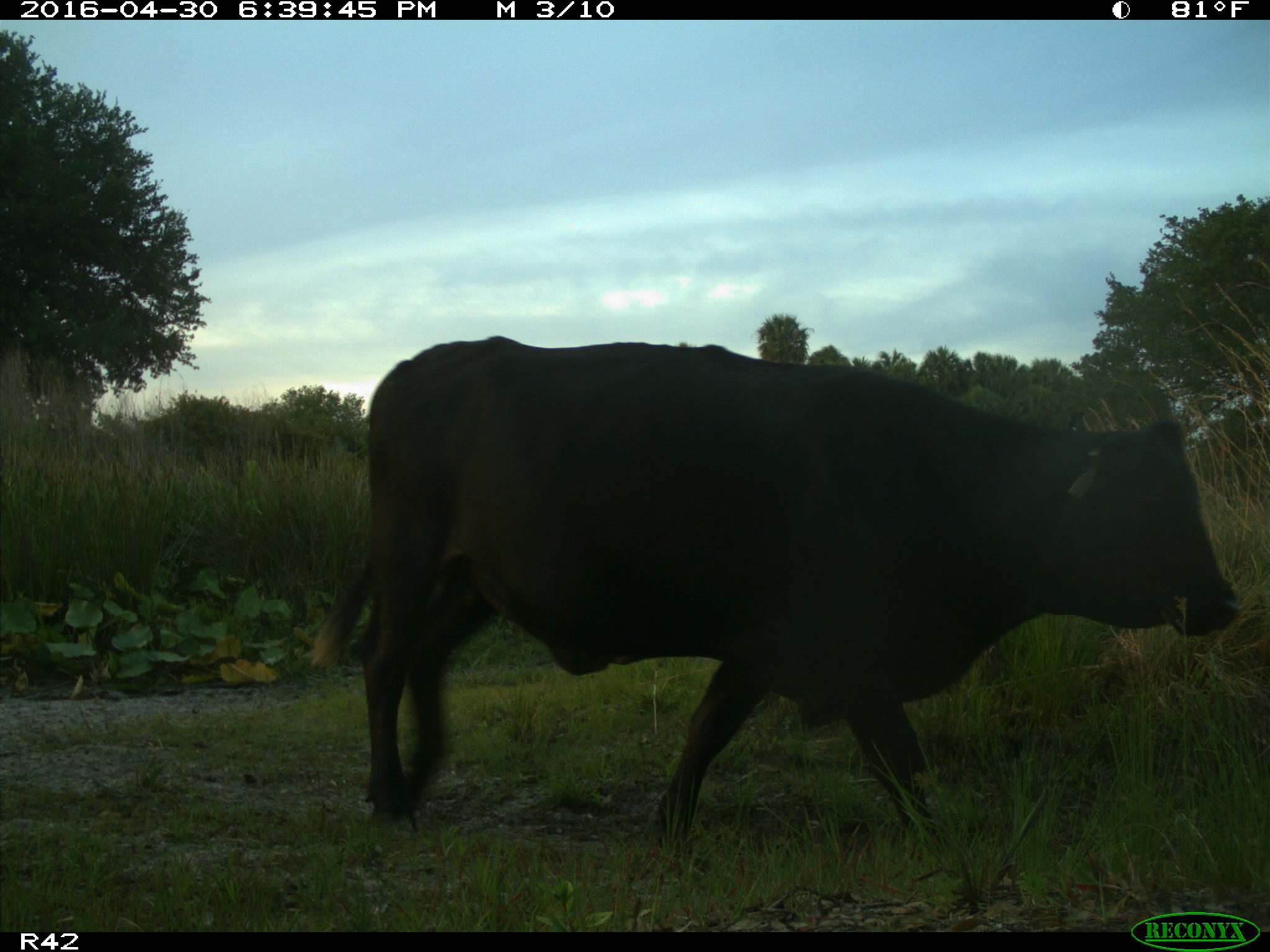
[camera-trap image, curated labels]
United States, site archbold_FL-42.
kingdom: Animalia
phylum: Chordata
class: Mammalia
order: Artiodactyla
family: Bovidae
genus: Bos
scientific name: Bos taurus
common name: domestic cow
Bos taurus (domestic cow).